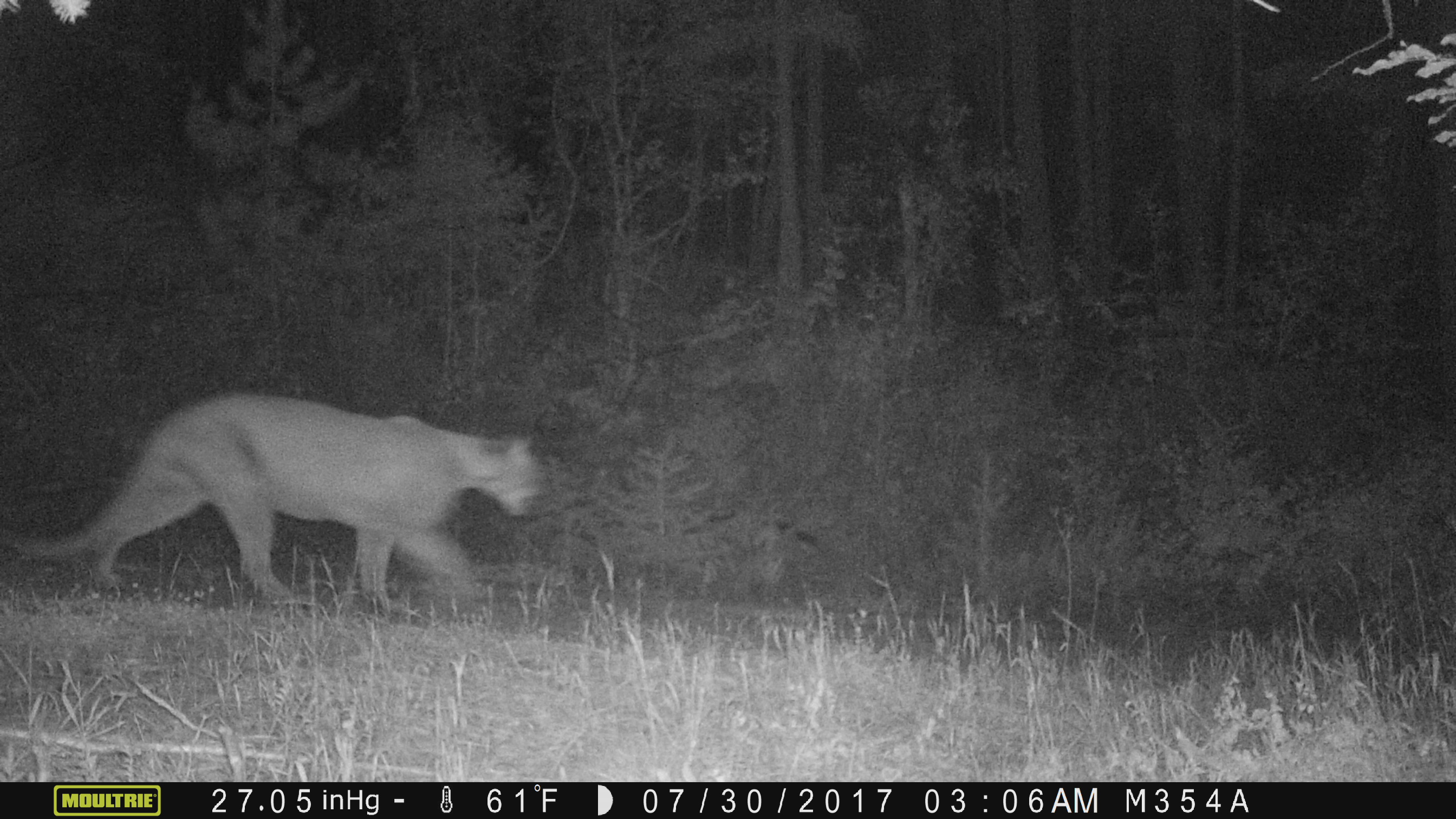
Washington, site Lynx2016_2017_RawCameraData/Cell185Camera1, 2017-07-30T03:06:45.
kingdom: Animalia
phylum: Chordata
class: Mammalia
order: Carnivora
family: Felidae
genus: Puma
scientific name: Puma concolor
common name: mountain lion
Puma concolor (mountain lion). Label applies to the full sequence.